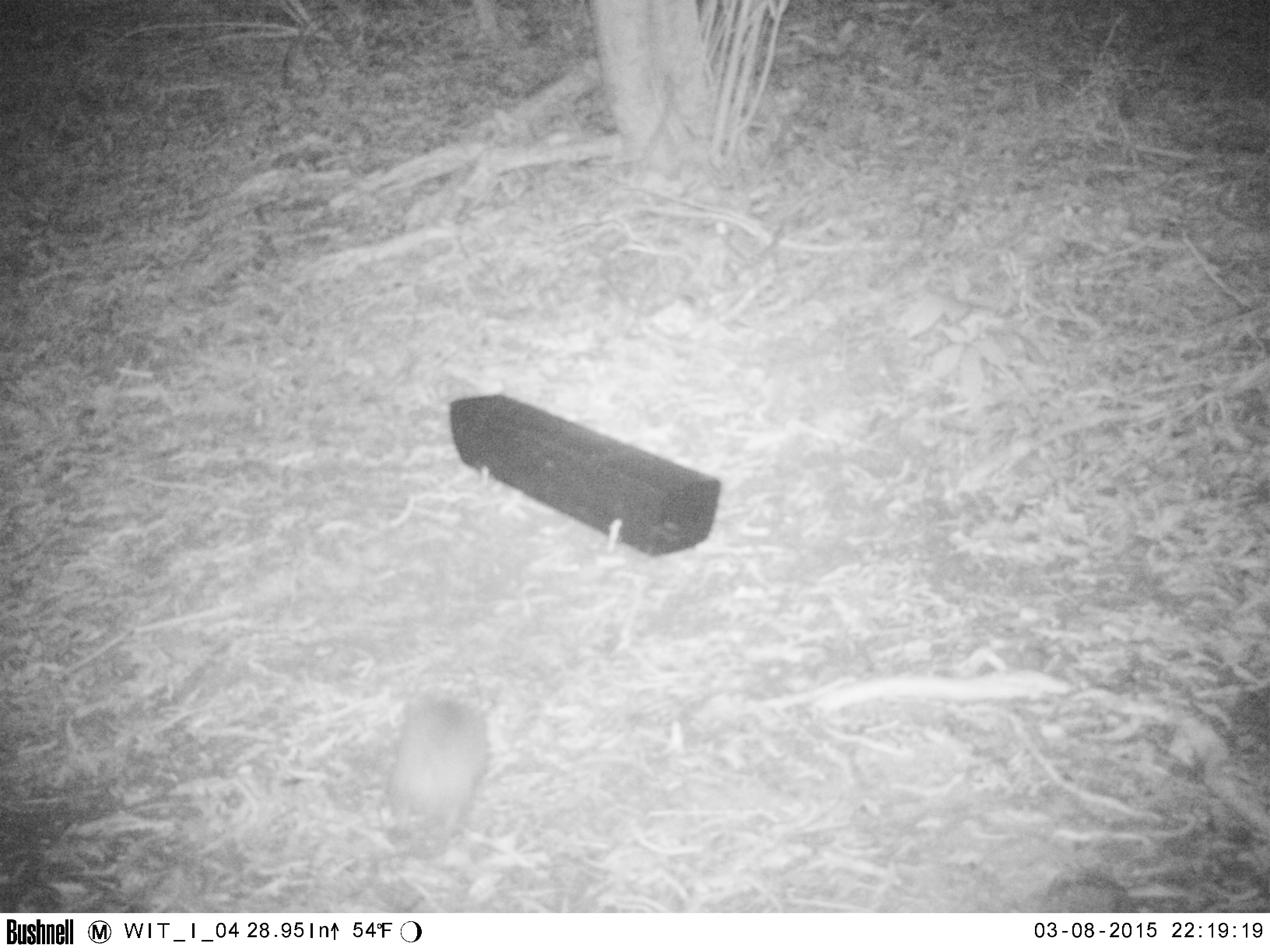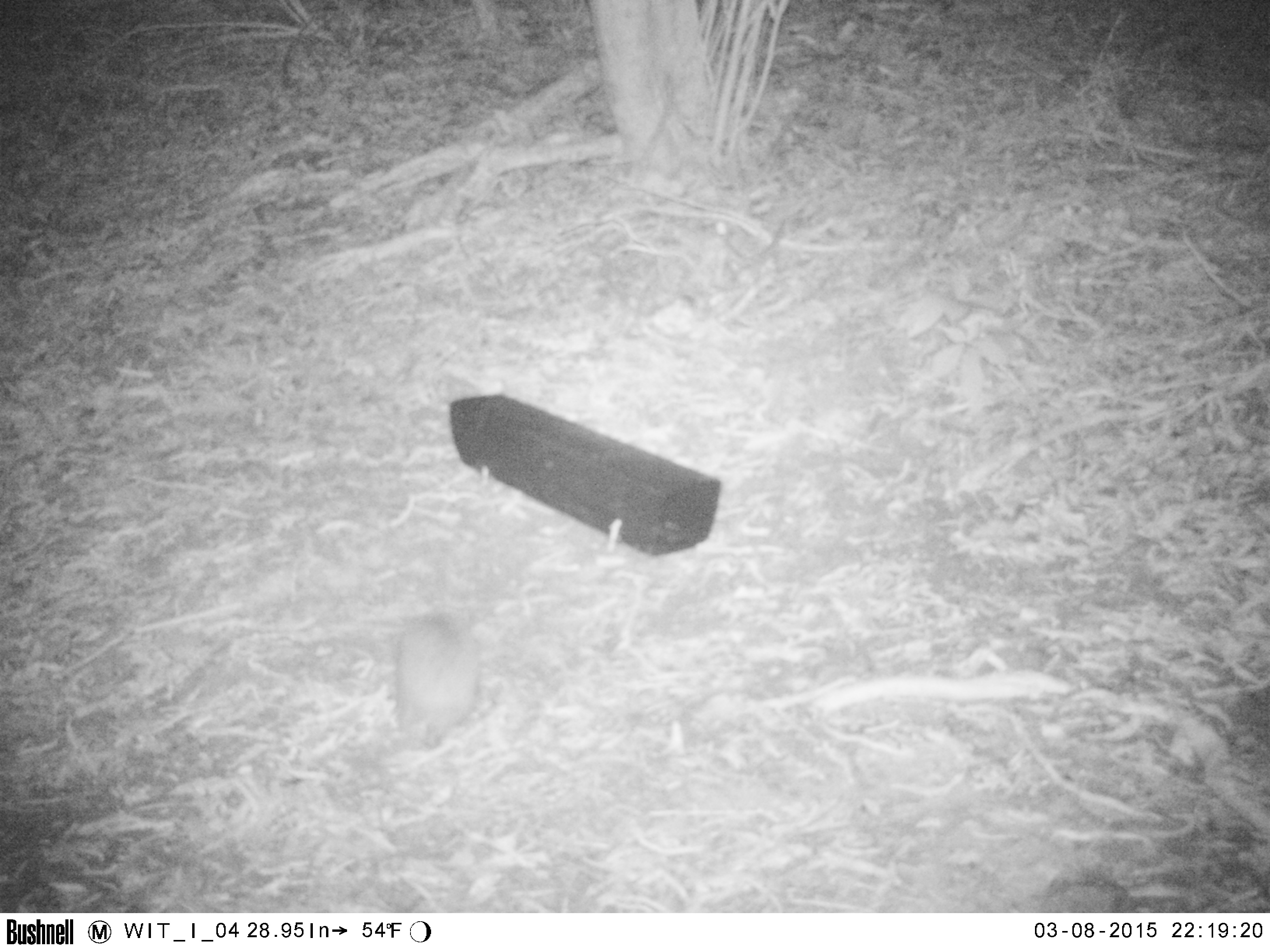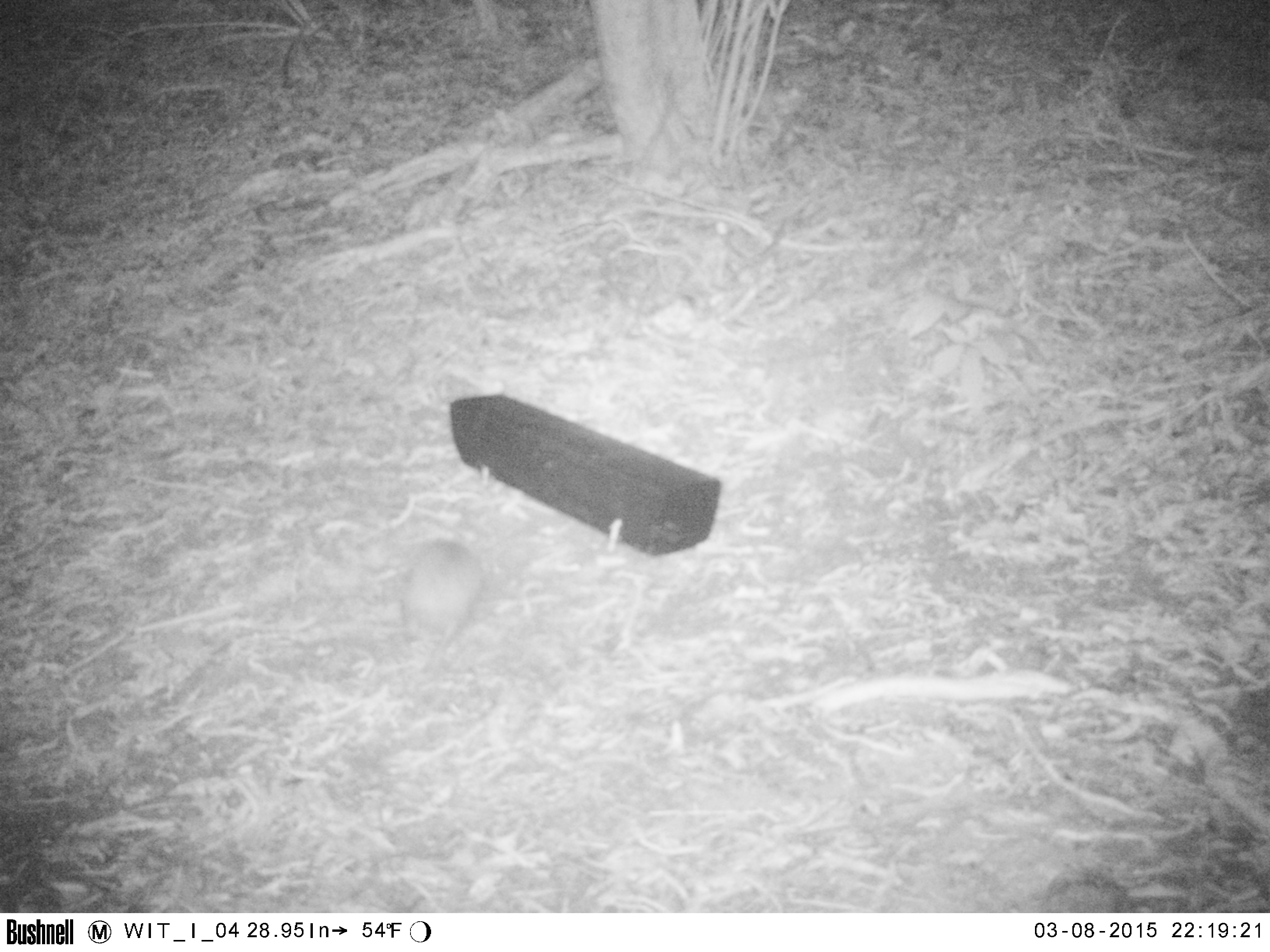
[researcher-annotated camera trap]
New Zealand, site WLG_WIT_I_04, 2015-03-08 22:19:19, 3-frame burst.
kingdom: Animalia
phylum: Chordata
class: Mammalia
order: Eulipotyphla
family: Erinaceidae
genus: Erinaceus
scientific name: Erinaceus europaeus europaeus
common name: european hedgehog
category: hedgehog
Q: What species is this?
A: Hedgehog (european hedgehog) (Erinaceus europaeus europaeus).